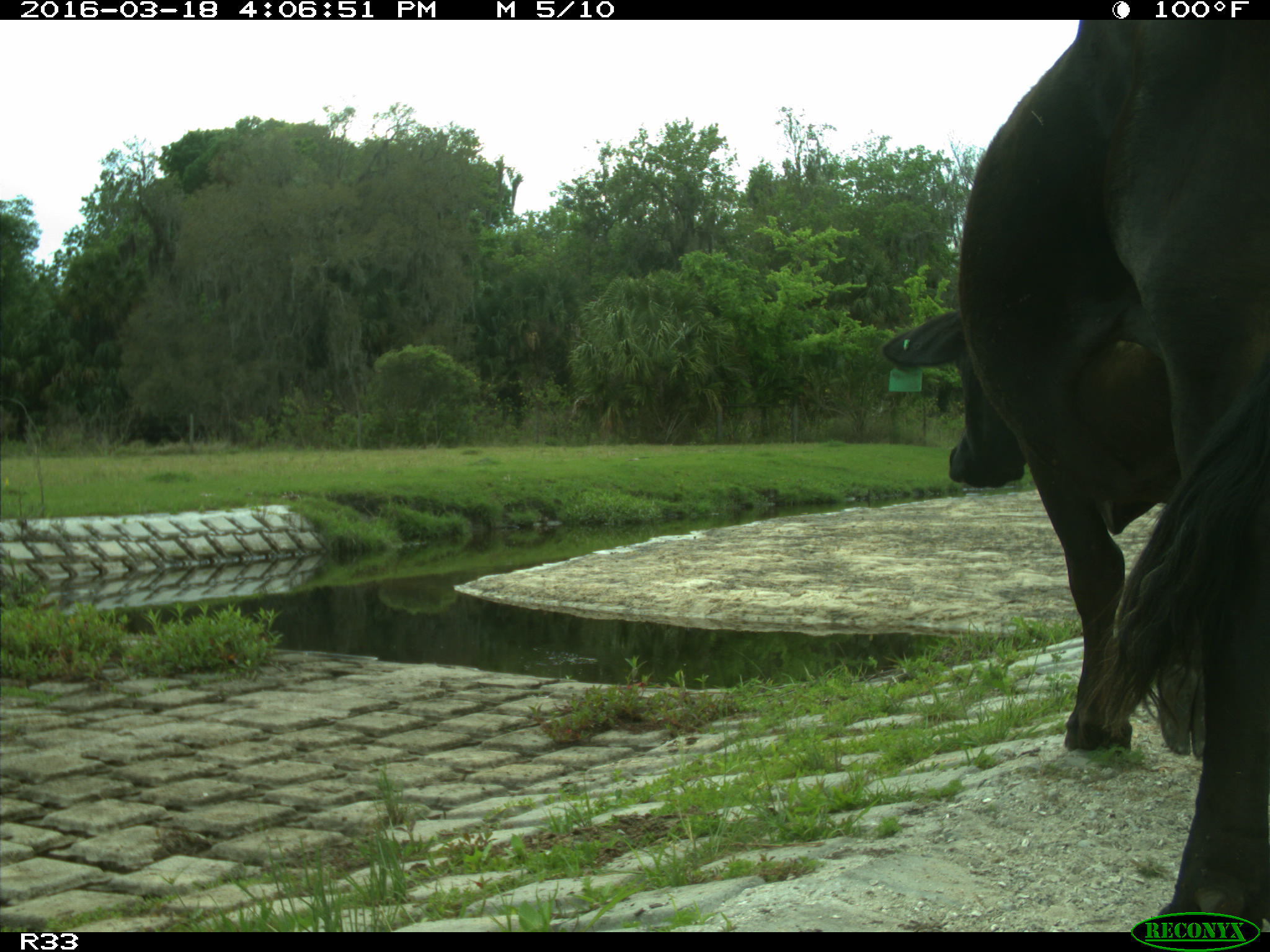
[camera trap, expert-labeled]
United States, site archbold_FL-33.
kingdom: Animalia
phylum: Chordata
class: Mammalia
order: Artiodactyla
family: Bovidae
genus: Bos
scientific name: Bos taurus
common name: domestic cow